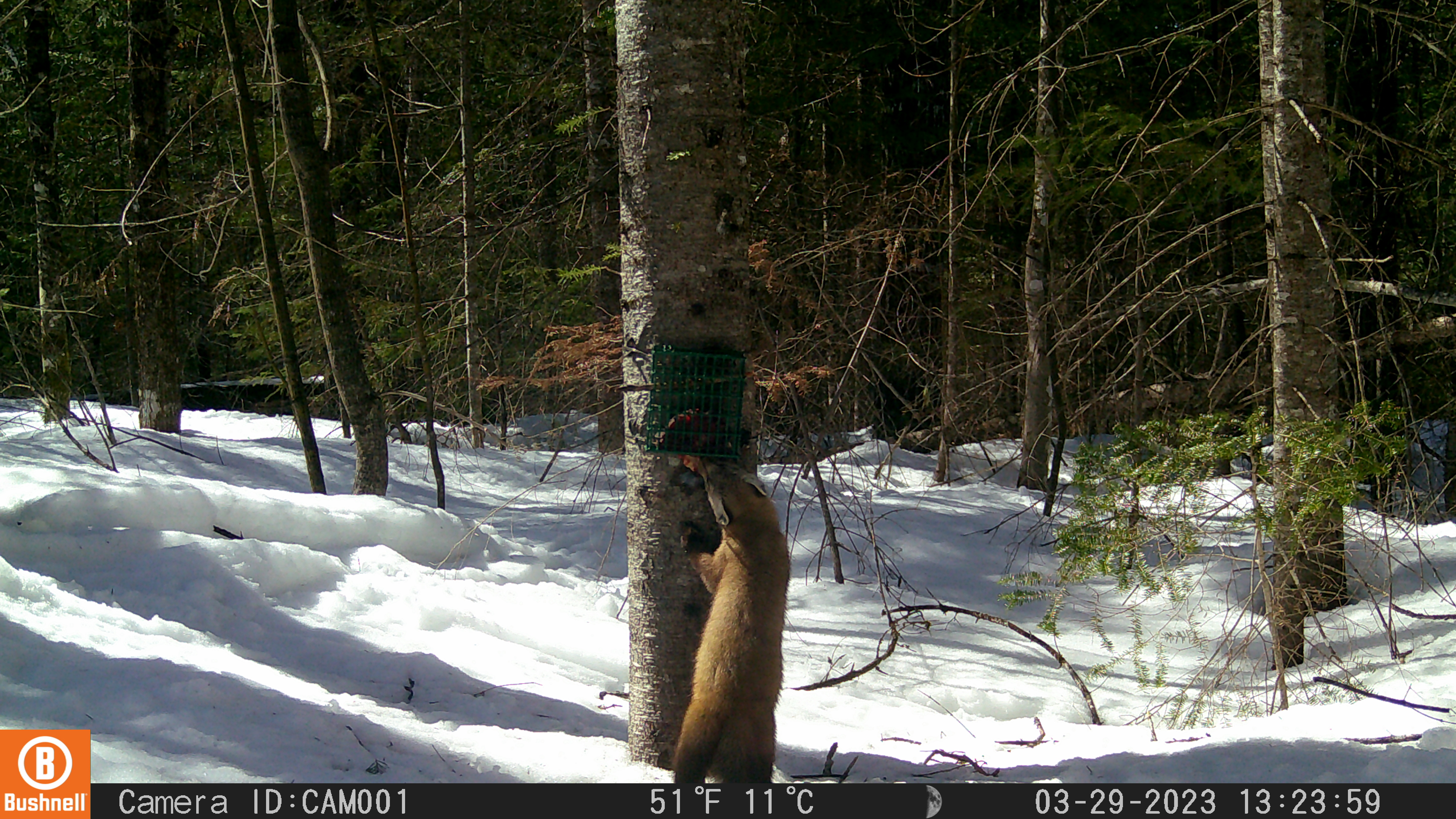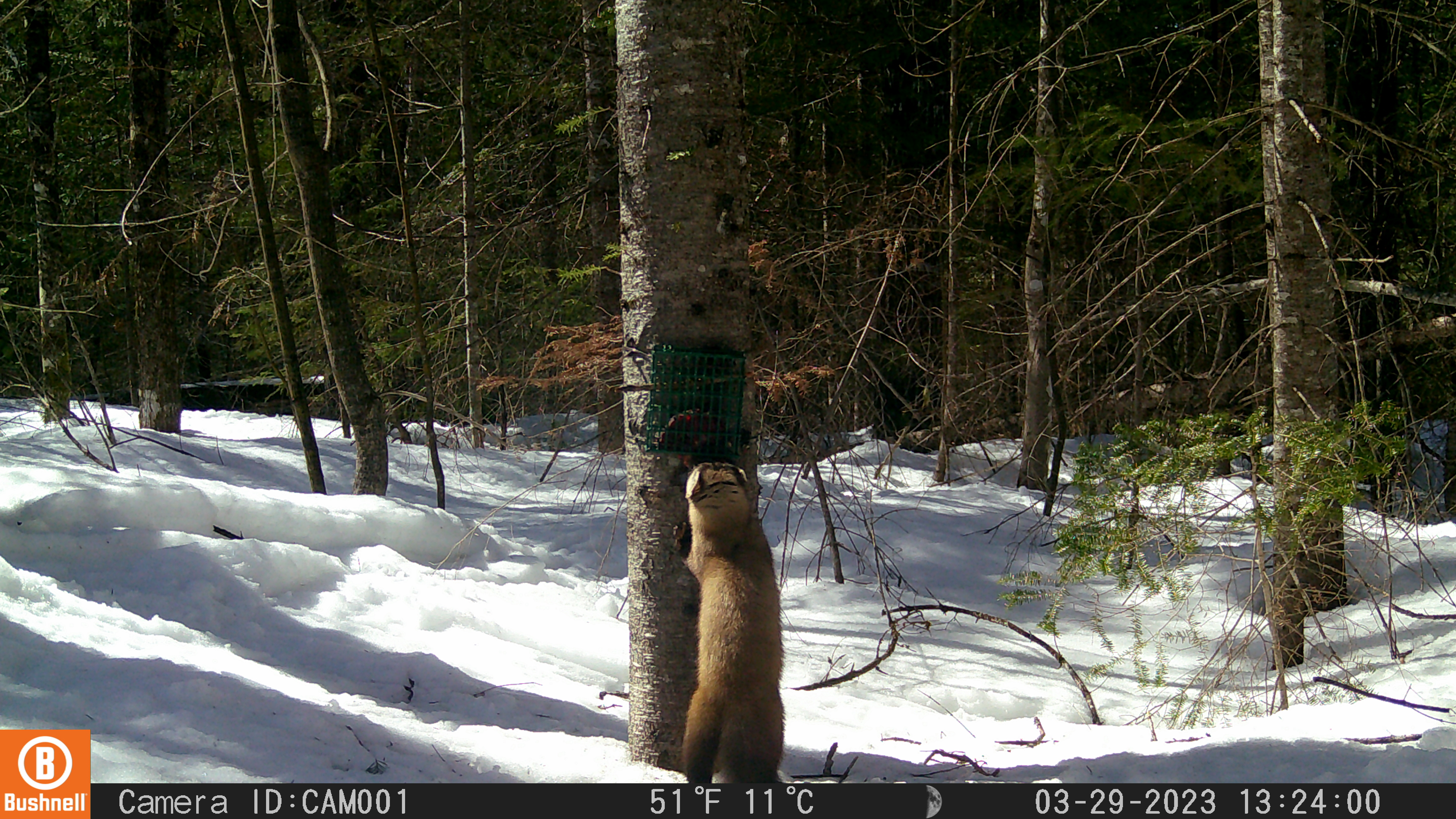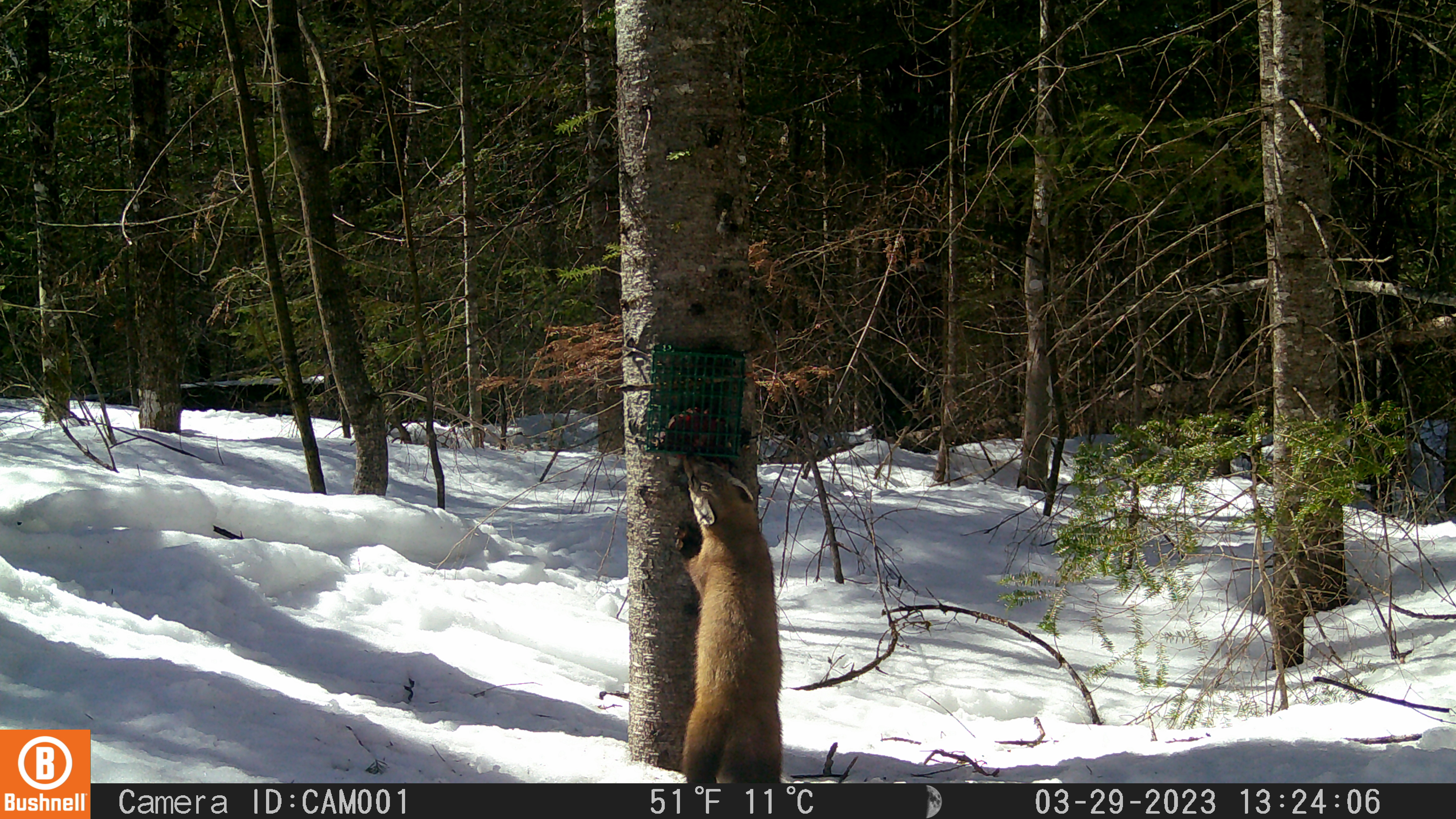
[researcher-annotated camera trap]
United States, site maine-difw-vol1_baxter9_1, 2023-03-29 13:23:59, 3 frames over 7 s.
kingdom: Animalia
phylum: Chordata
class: Mammalia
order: Carnivora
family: Mustelidae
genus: Martes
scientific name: Martes americana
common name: american marten